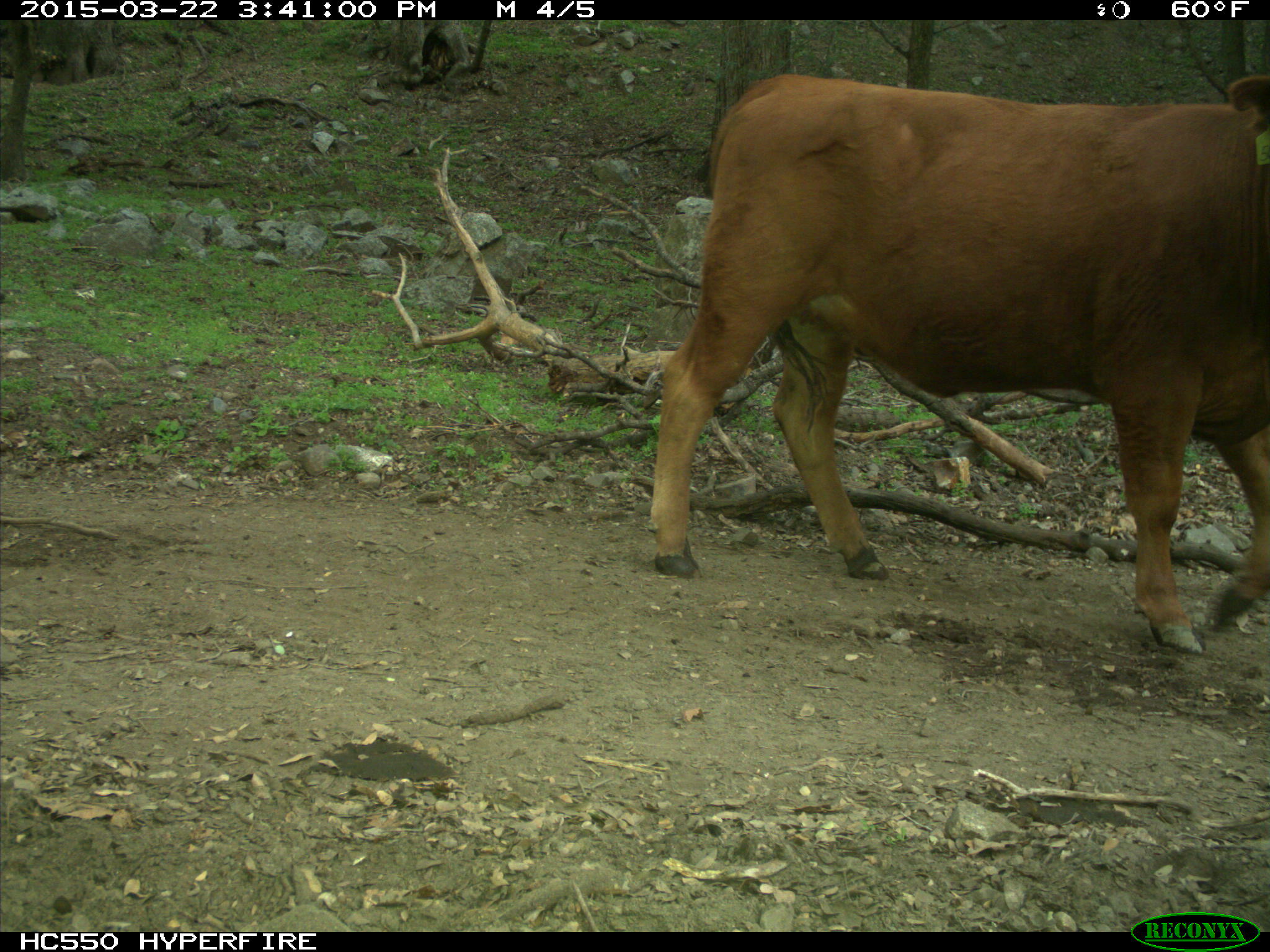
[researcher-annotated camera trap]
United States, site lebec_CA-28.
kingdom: Animalia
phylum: Chordata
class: Mammalia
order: Artiodactyla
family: Bovidae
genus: Bos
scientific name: Bos taurus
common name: domestic cow